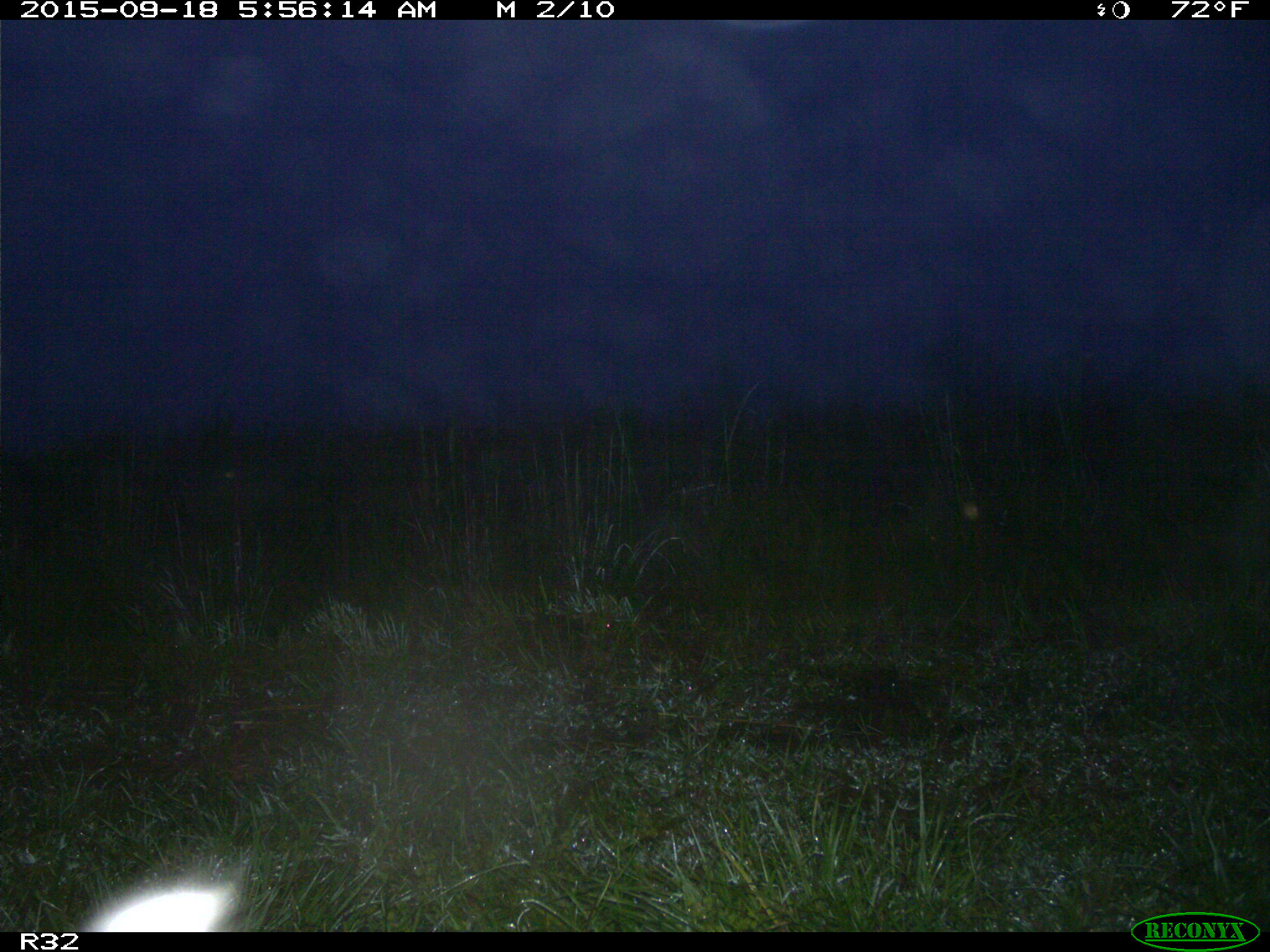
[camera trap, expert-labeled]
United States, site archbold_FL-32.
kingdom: Animalia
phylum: Chordata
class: Mammalia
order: Carnivora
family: Felidae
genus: Lynx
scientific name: Lynx rufus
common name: bobcat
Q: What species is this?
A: Lynx rufus (bobcat).